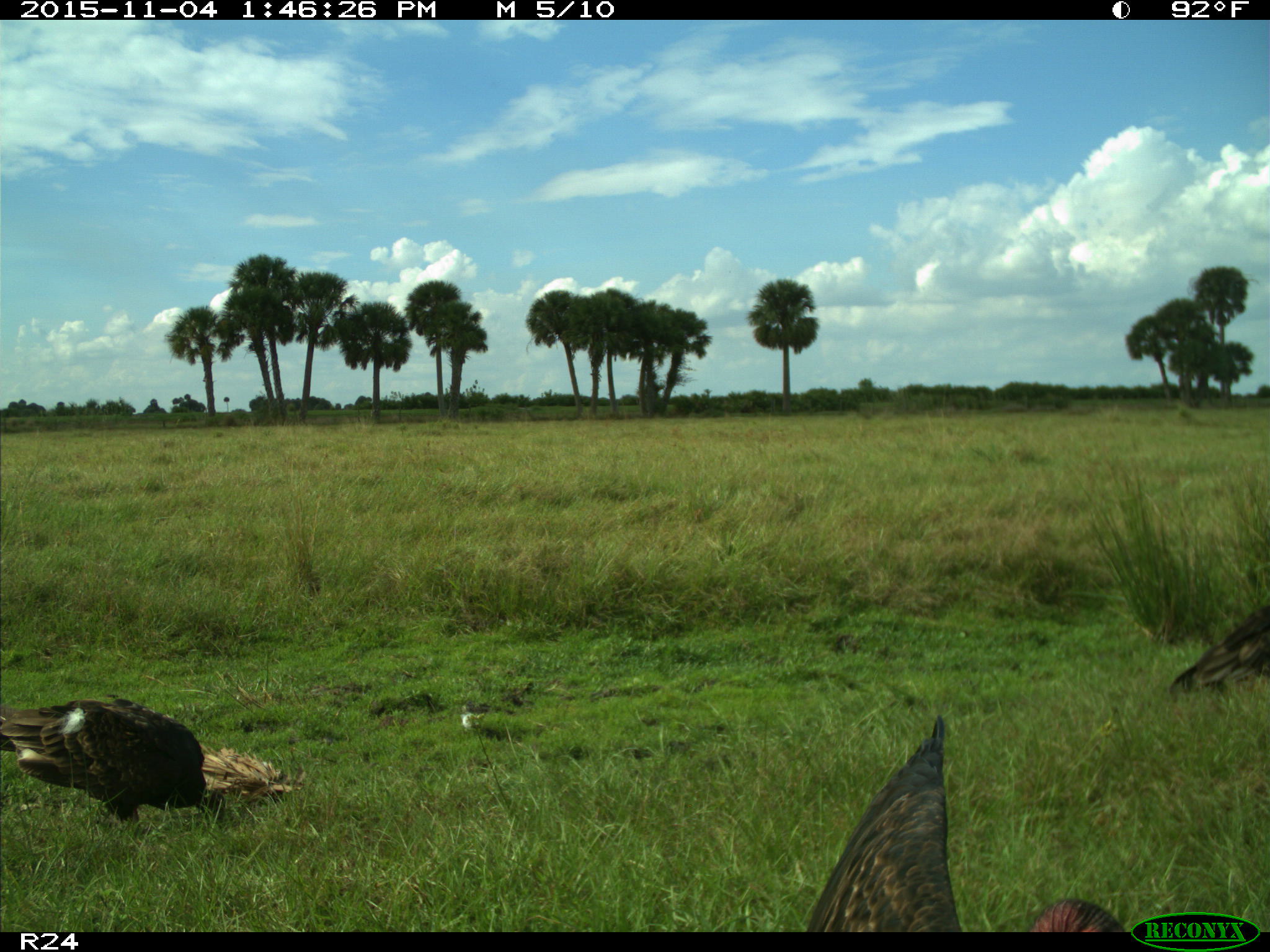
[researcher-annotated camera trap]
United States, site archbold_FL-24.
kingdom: Animalia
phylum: Chordata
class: Aves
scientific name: Aves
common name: birds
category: unidentified bird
Unidentified bird (birds) (Aves).